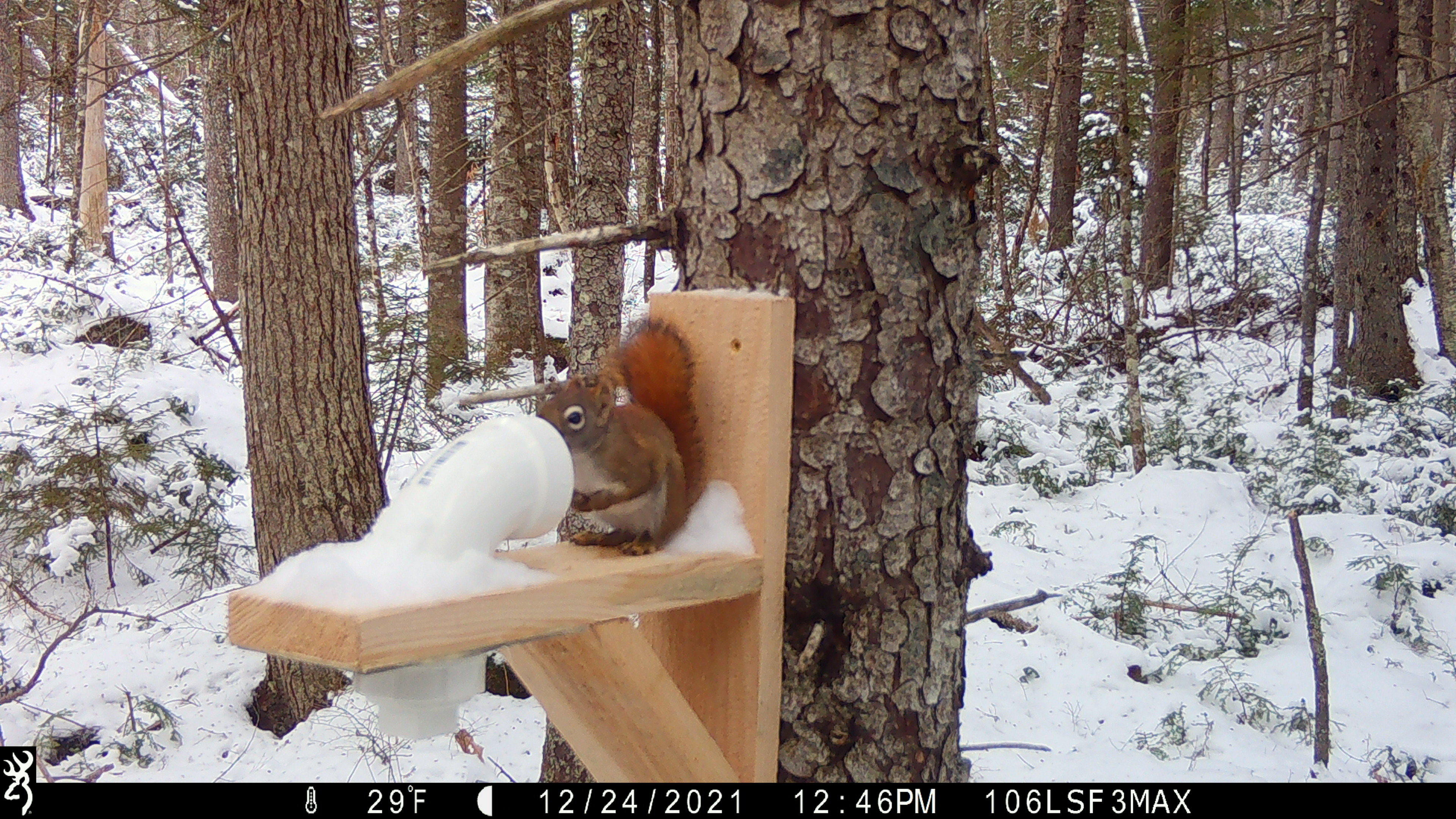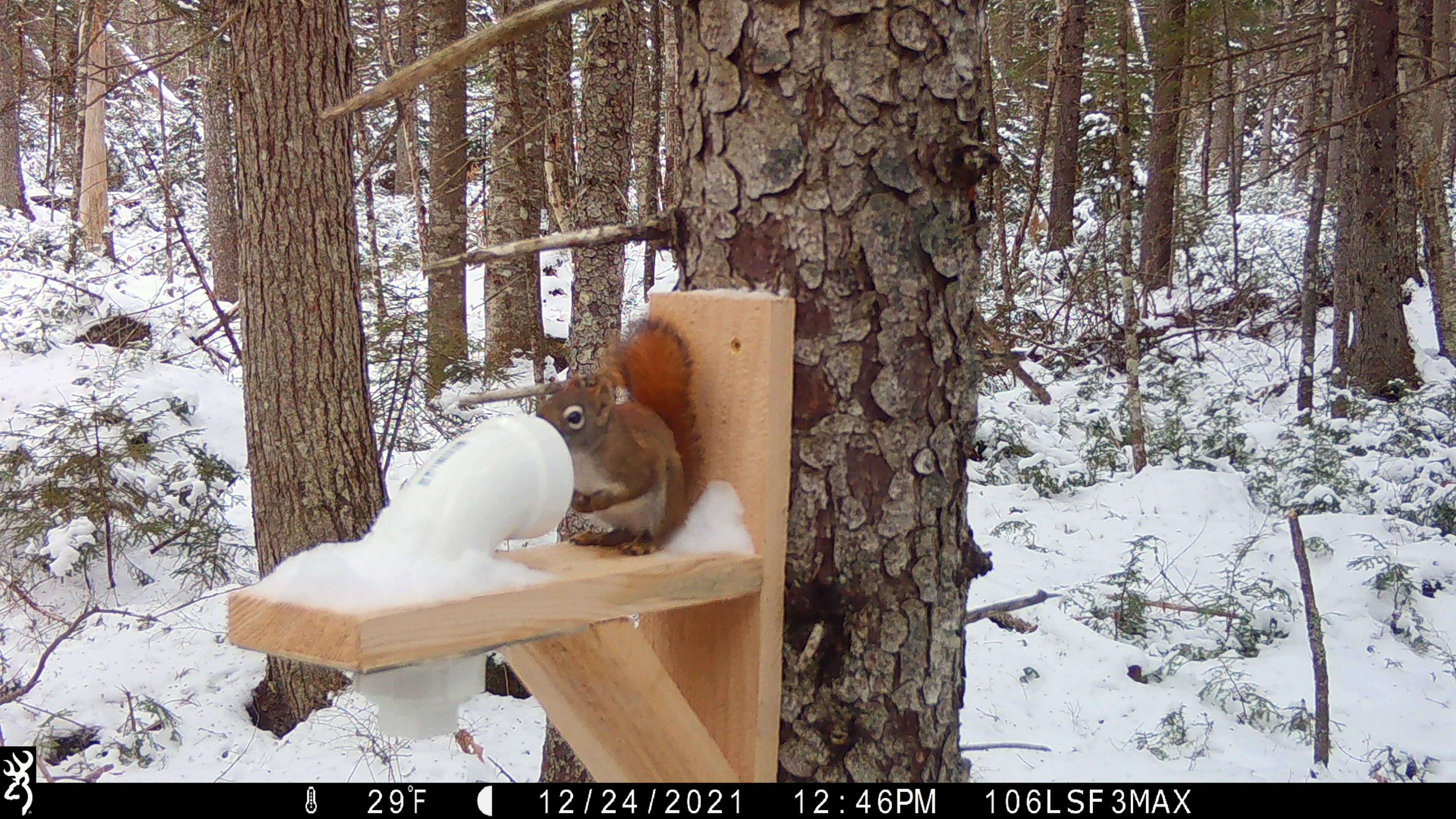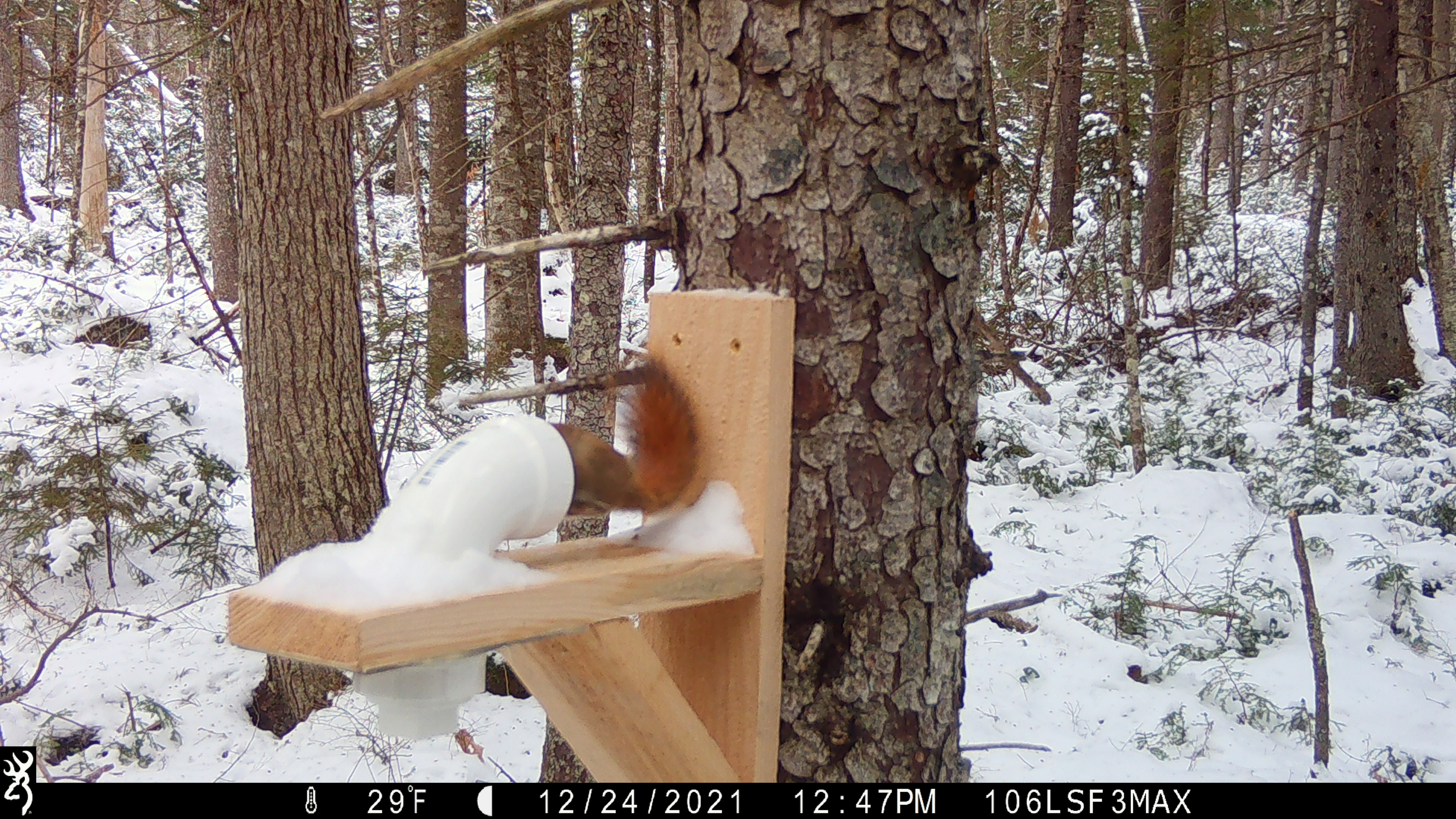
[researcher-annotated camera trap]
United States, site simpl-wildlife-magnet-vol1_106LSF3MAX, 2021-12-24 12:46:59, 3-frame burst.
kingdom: Animalia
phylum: Chordata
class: Mammalia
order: Rodentia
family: Sciuridae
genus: Tamiasciurus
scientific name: Tamiasciurus hudsonicus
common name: red squirrel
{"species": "red squirrel (Tamiasciurus hudsonicus)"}